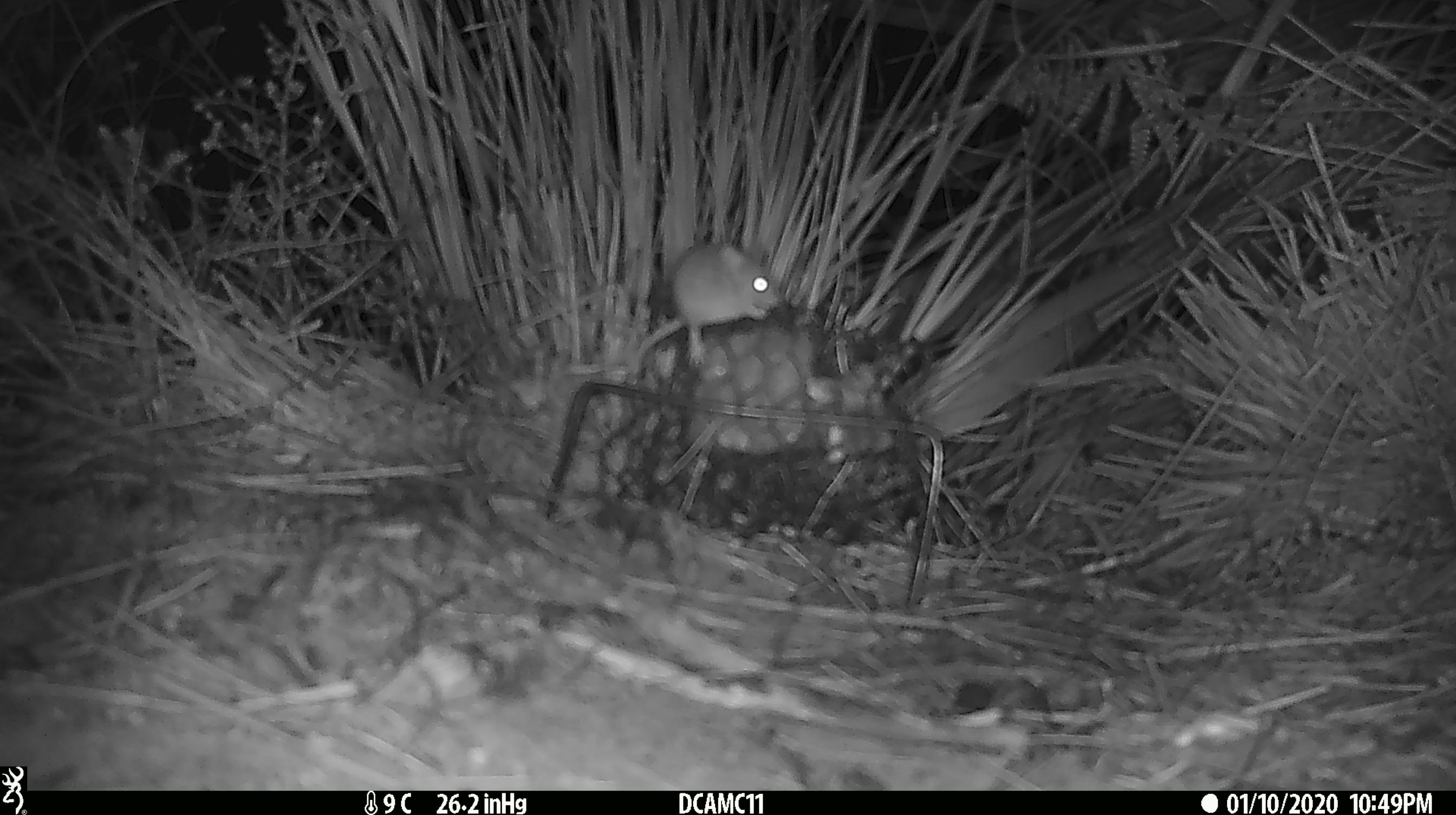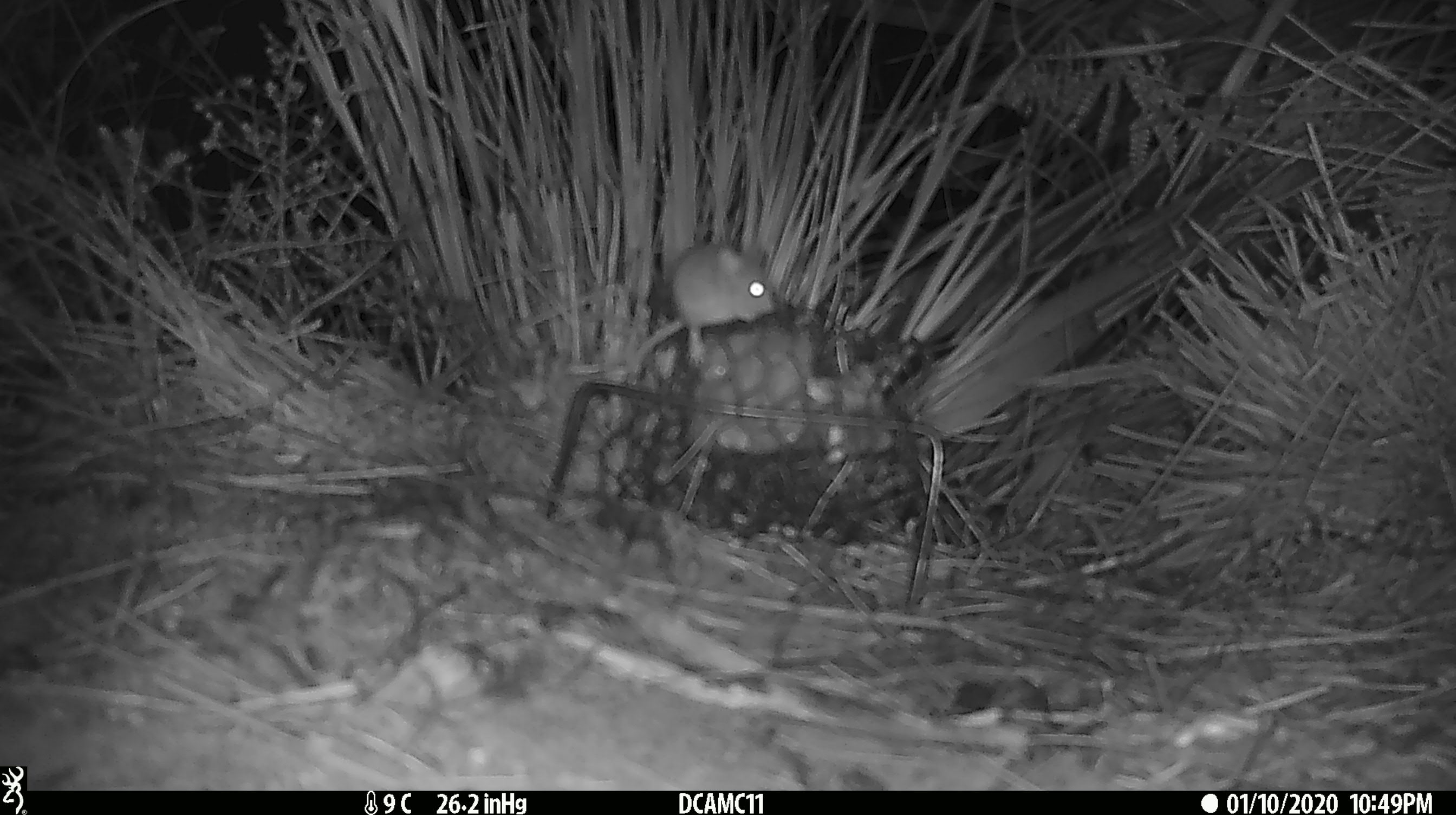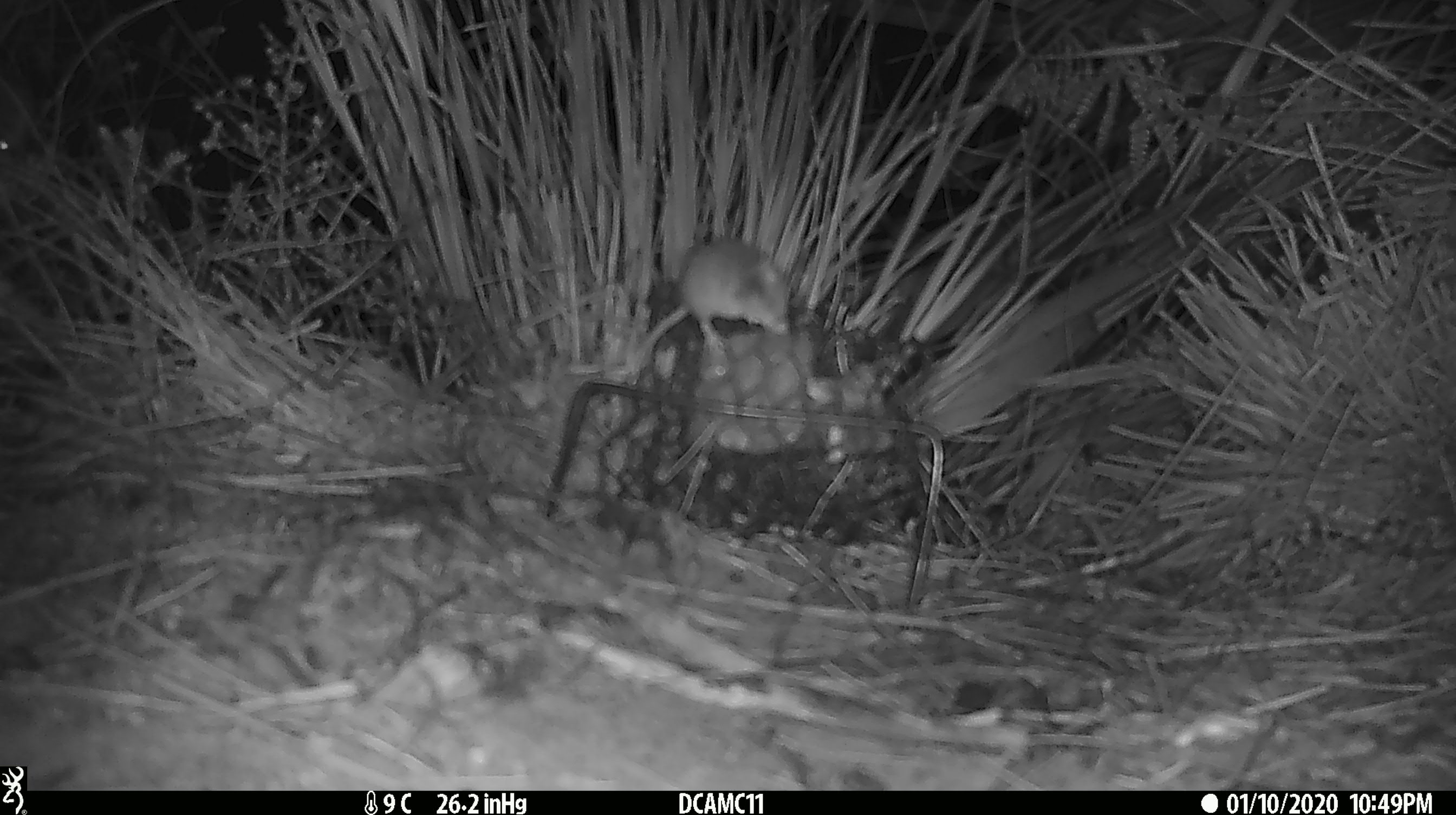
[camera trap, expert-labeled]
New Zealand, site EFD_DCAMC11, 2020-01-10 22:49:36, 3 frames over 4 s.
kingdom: Animalia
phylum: Chordata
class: Mammalia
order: Rodentia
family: Muridae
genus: Mus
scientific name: Mus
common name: mouse